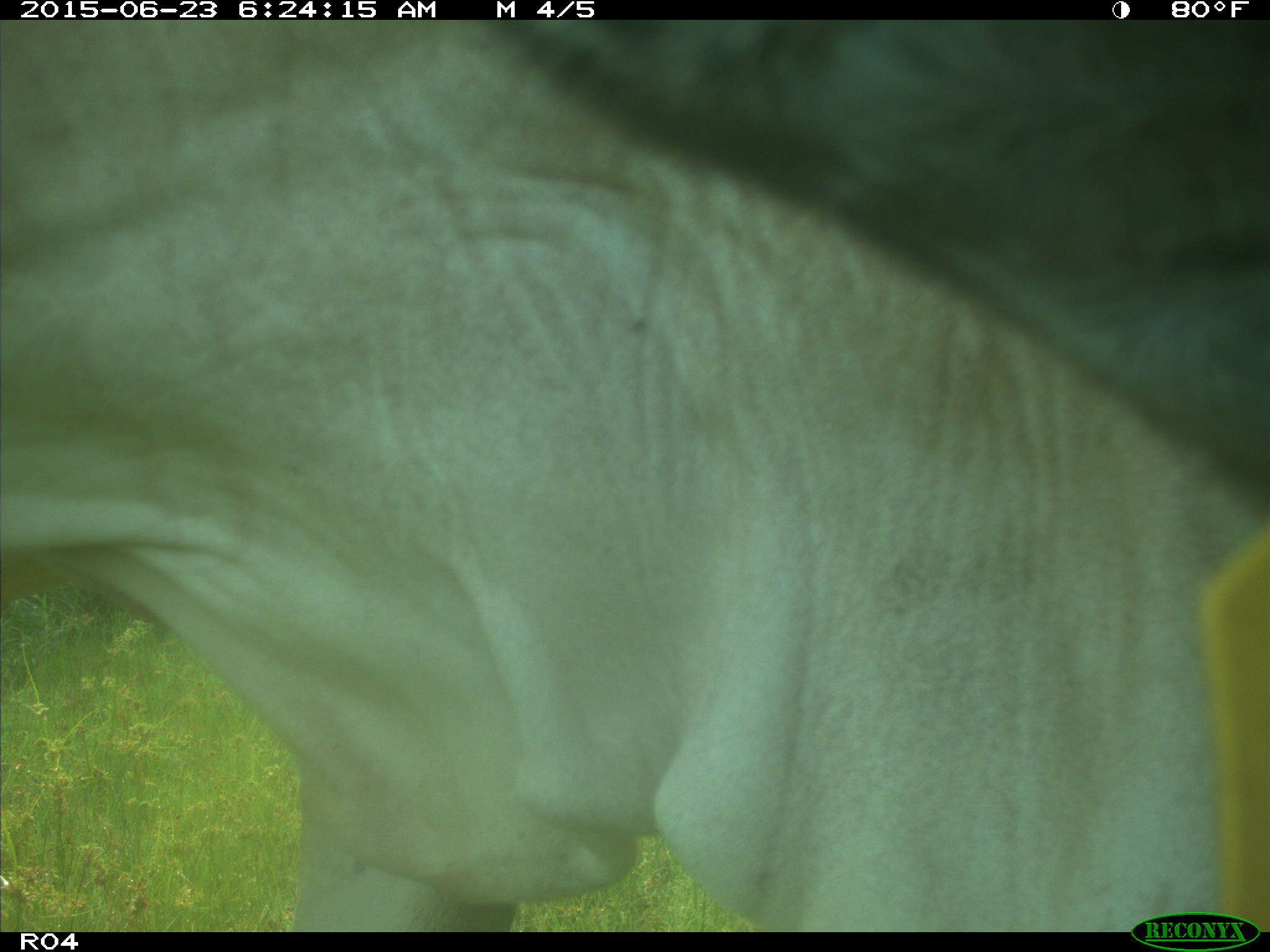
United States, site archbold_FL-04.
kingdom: Animalia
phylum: Chordata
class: Mammalia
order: Artiodactyla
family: Bovidae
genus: Bos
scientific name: Bos taurus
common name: domestic cow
Bos taurus (domestic cow).